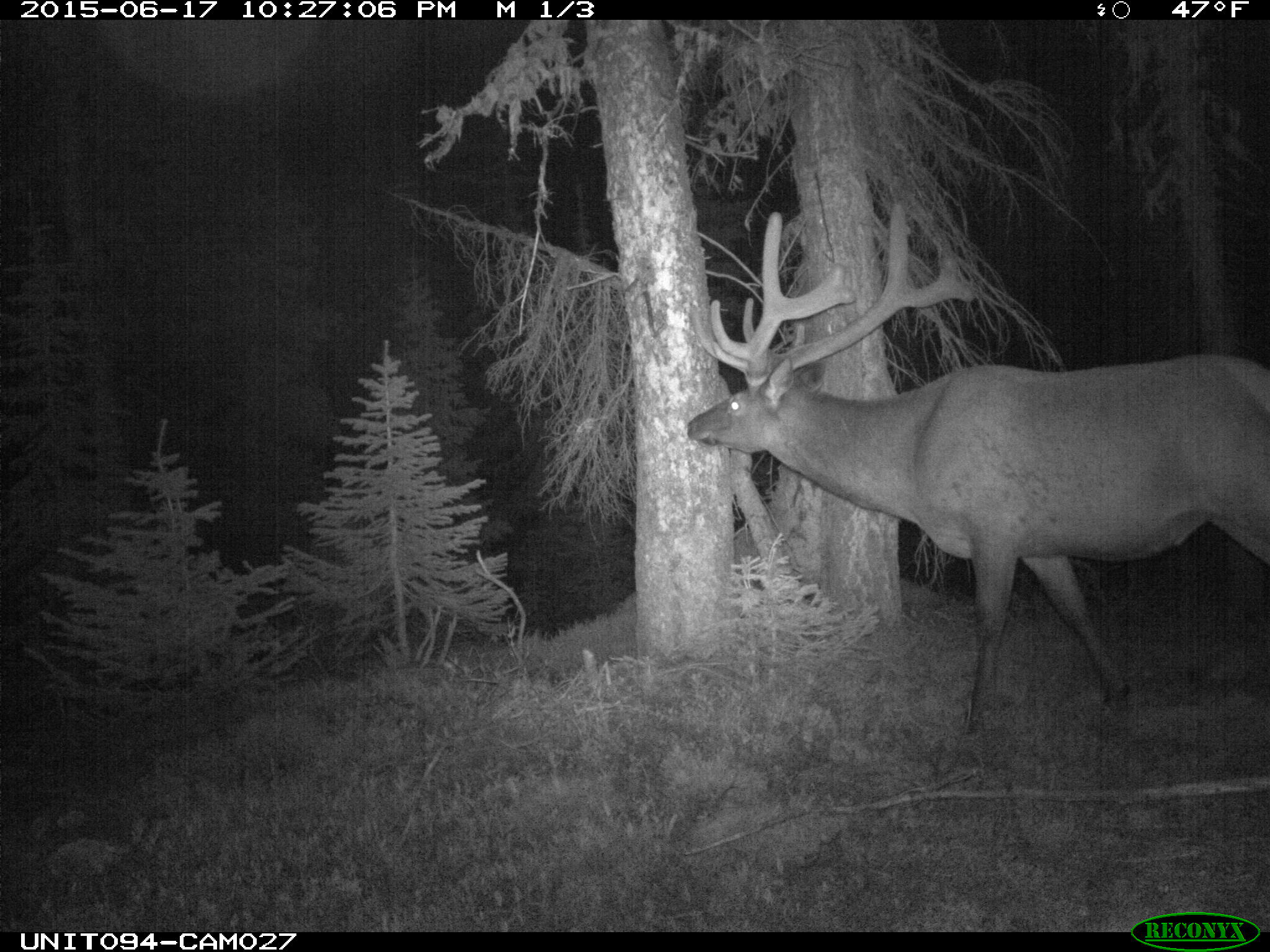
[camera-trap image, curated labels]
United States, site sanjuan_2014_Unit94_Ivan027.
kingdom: Animalia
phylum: Chordata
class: Mammalia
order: Artiodactyla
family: Cervidae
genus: Cervus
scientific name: Cervus elaphus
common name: red deer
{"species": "Cervus elaphus (red deer)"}